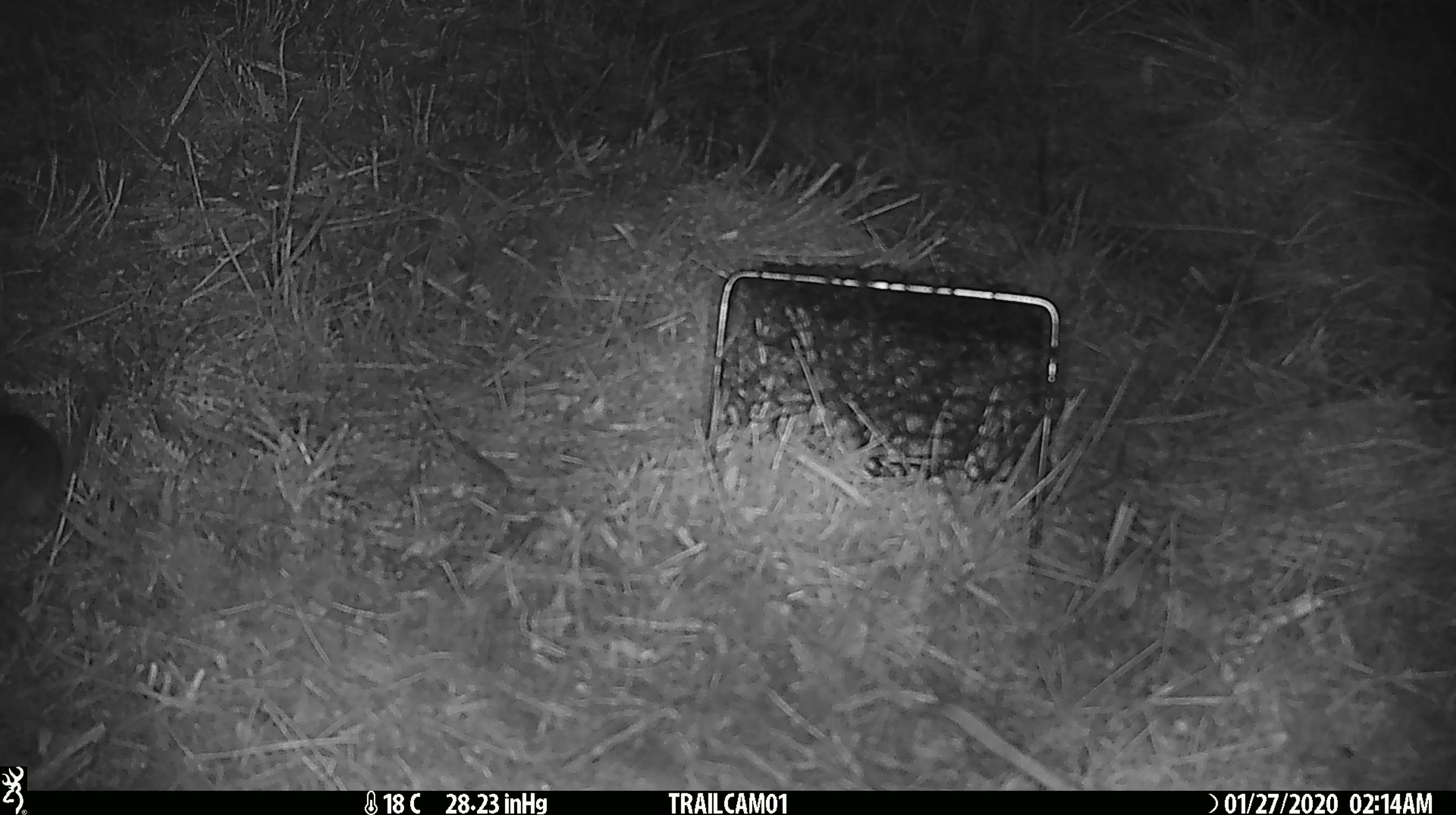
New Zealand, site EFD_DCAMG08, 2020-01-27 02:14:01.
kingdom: Animalia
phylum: Chordata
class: Mammalia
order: Rodentia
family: Muridae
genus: Mus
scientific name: Mus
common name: mouse